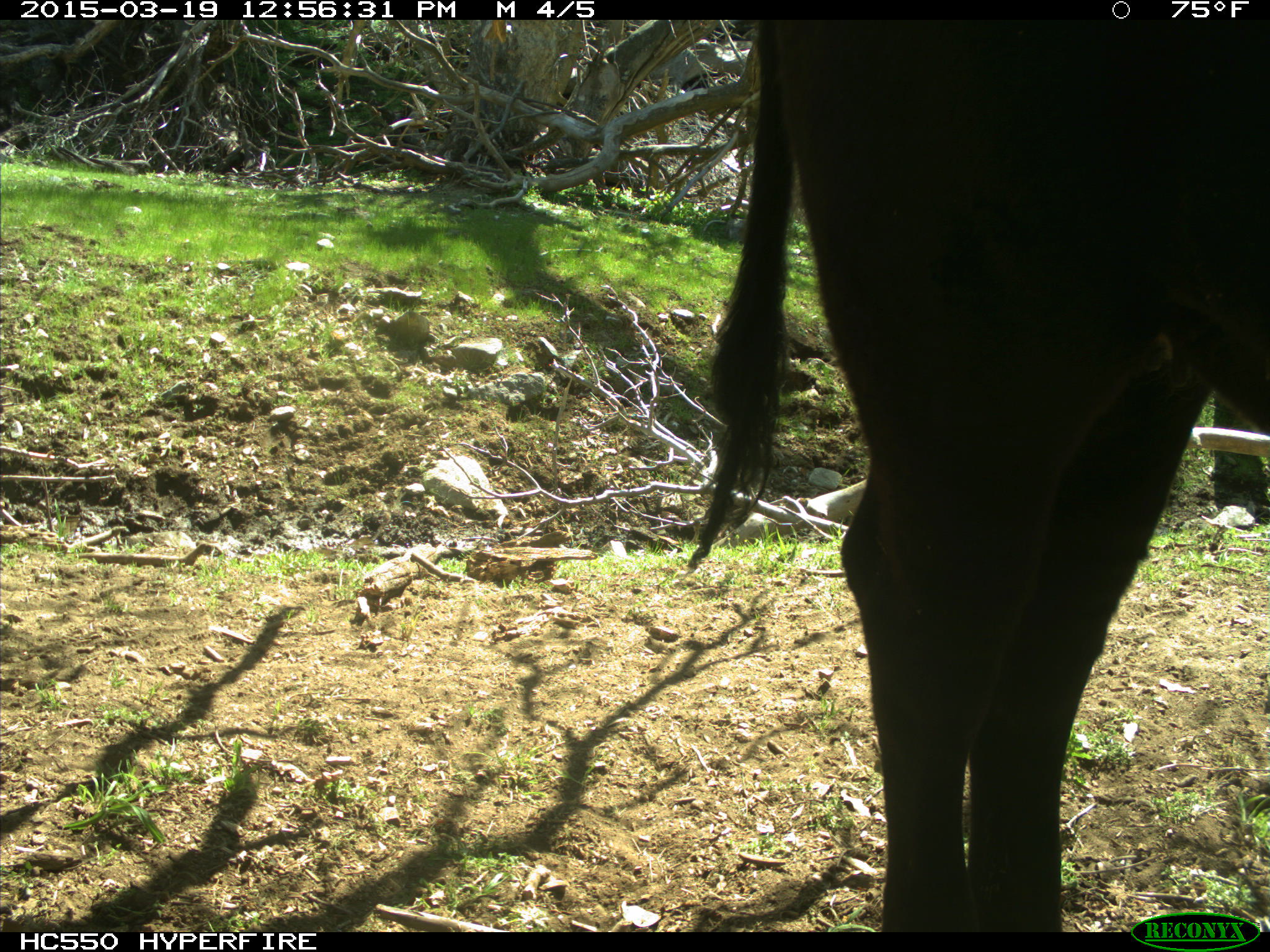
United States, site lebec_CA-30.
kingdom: Animalia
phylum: Chordata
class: Mammalia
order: Artiodactyla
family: Bovidae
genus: Bos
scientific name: Bos taurus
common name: domestic cow